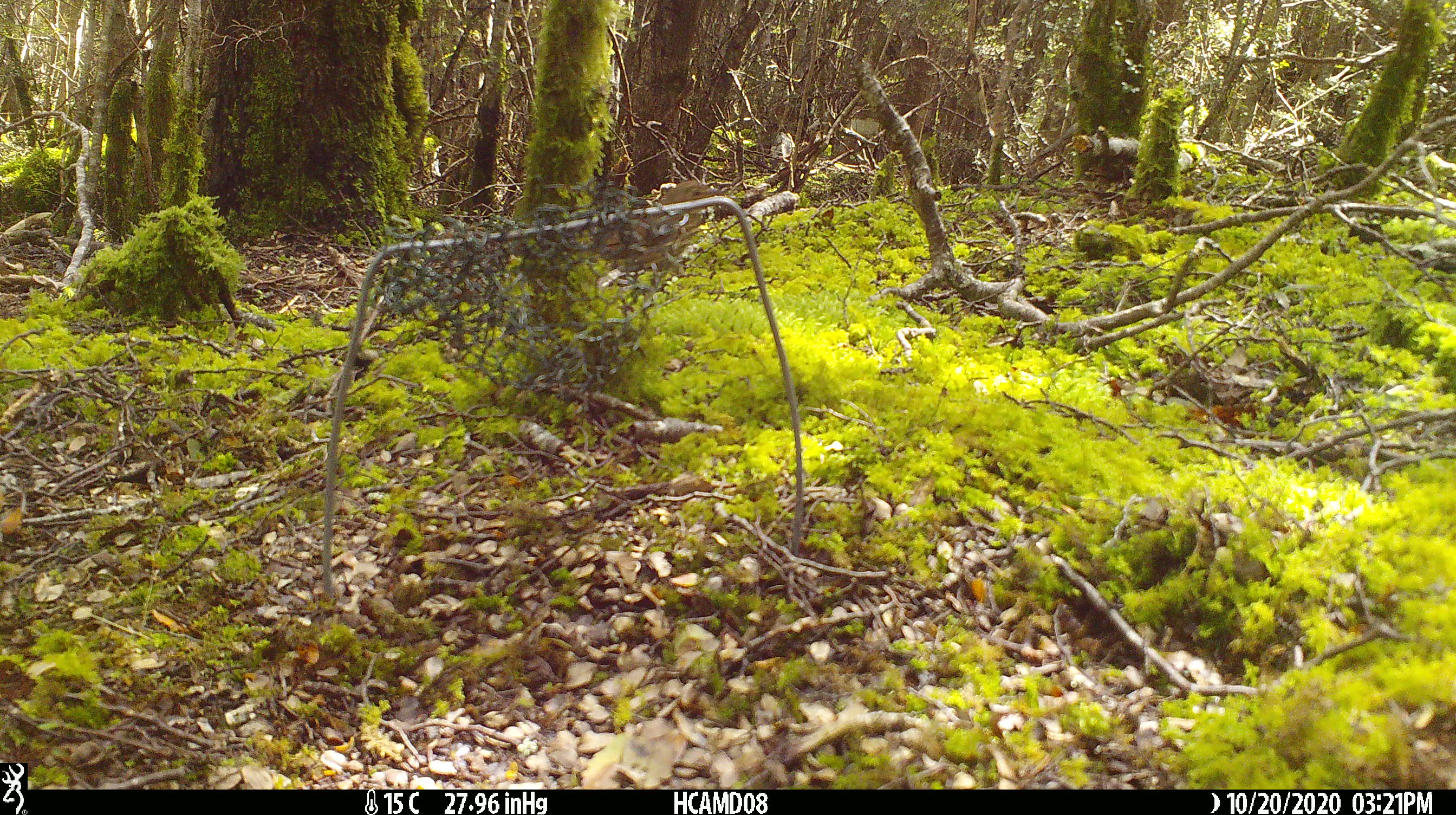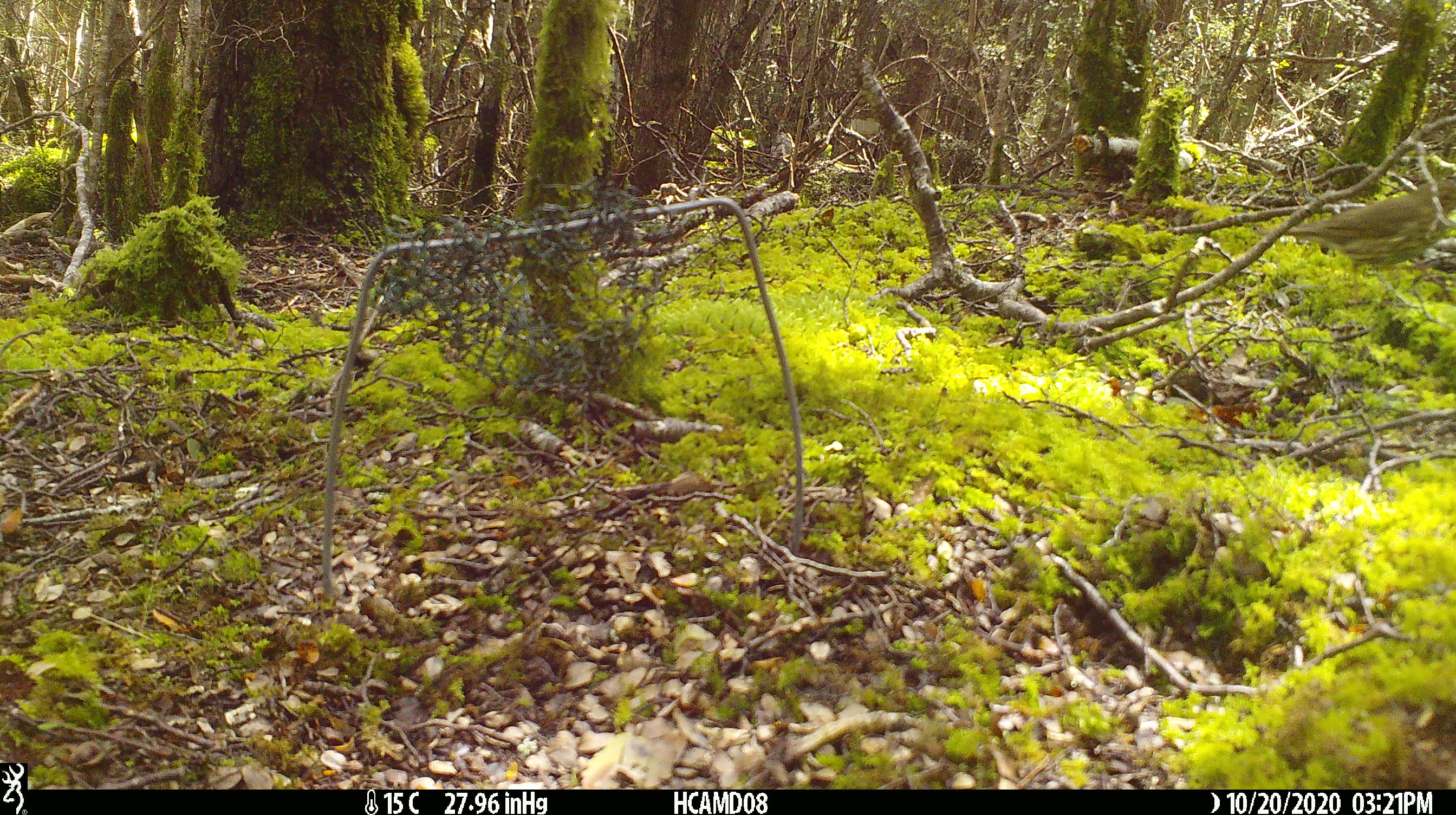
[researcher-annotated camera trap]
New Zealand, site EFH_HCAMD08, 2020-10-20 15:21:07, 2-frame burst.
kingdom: Animalia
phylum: Chordata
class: Aves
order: Passeriformes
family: Turdidae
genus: Turdus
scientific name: Turdus philomelos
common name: song thrush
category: thrush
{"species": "thrush (song thrush) (Turdus philomelos)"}